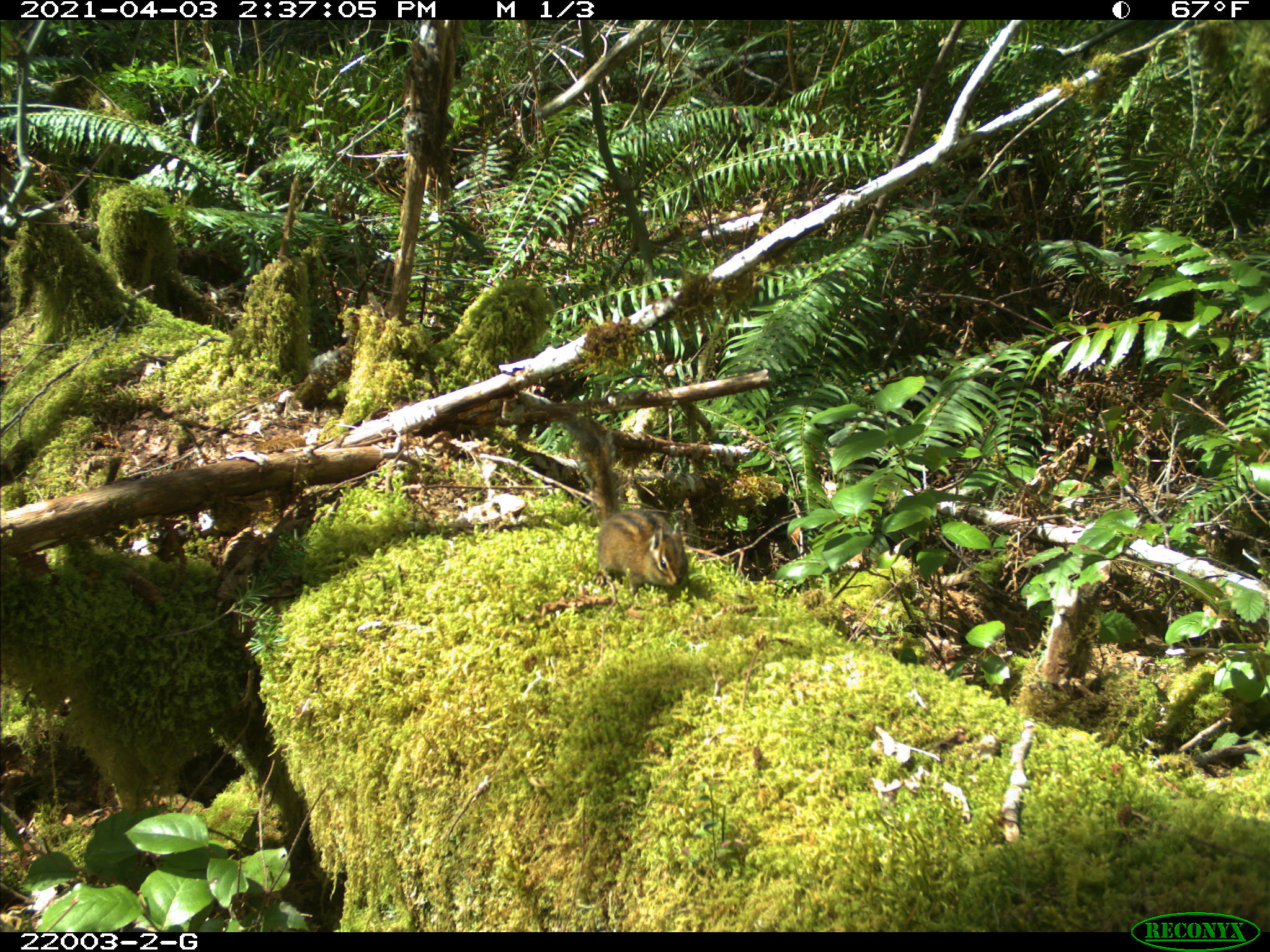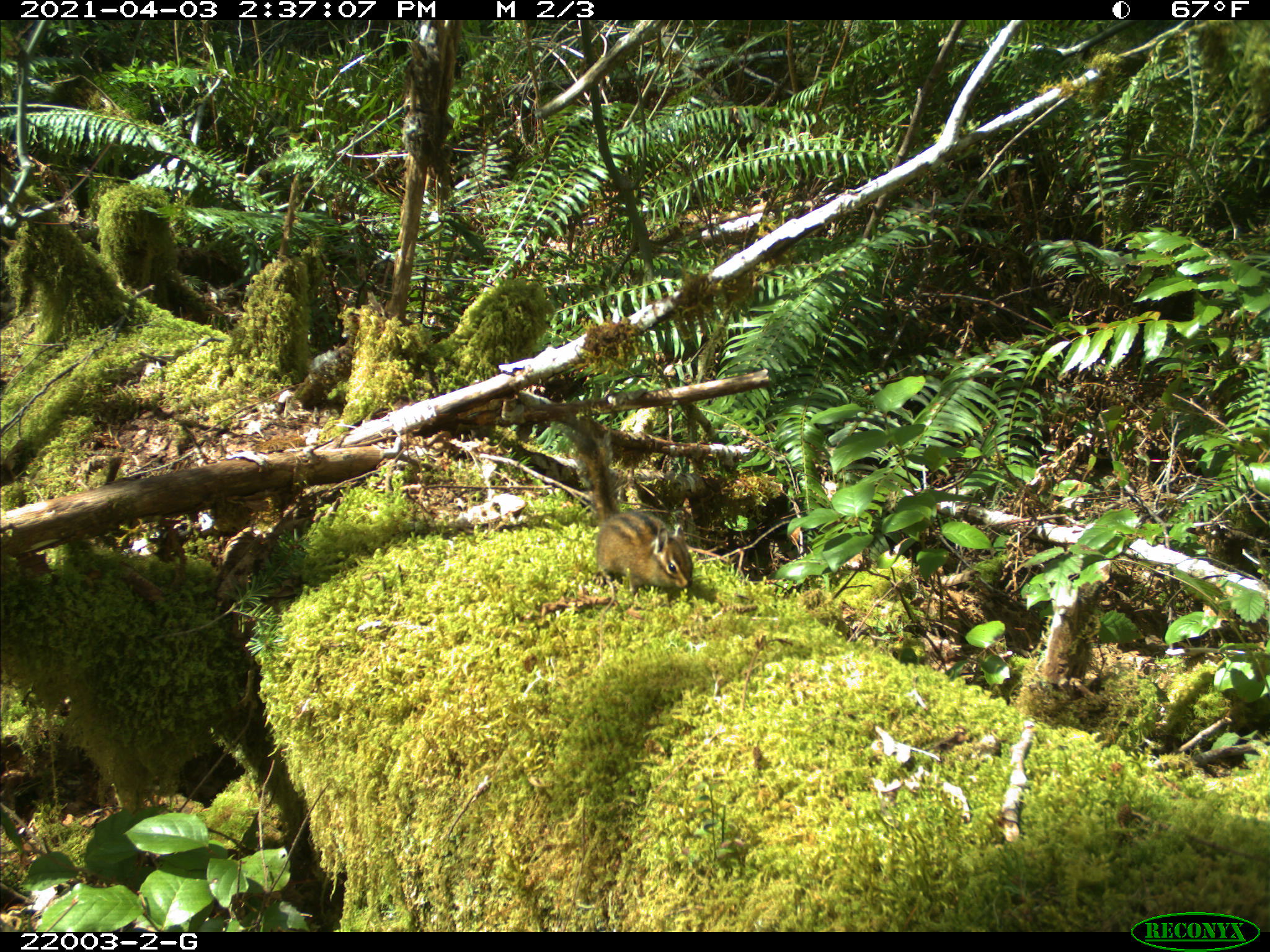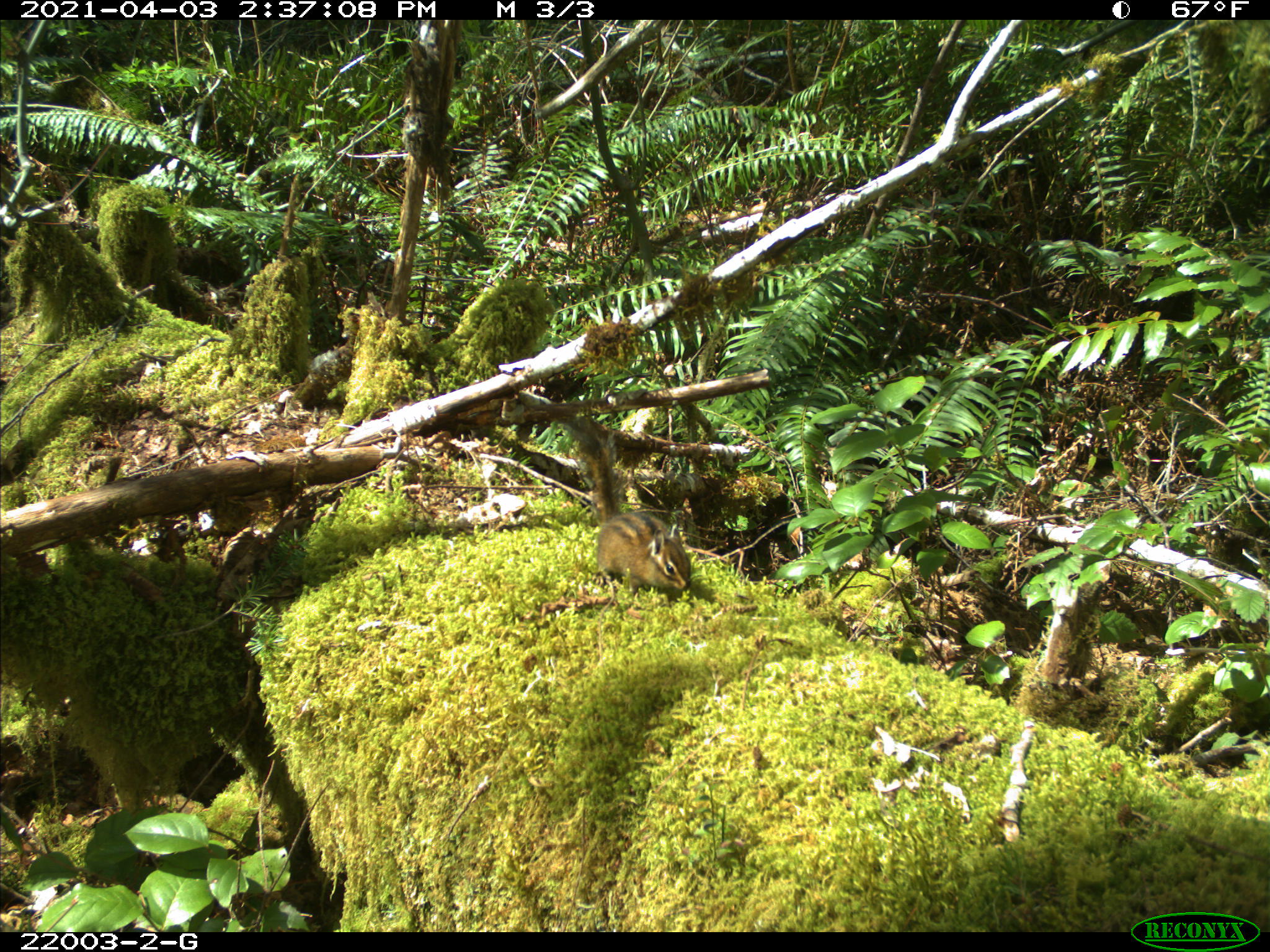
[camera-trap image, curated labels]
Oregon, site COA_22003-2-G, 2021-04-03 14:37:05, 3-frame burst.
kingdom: Animalia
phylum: Chordata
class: Mammalia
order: Rodentia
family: Sciuridae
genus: Neotamias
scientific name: Neotamias townsendii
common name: townsend's chipmunk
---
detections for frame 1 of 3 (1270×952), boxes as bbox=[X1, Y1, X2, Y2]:
townsend's chipmunk: bbox=[555, 411, 696, 592]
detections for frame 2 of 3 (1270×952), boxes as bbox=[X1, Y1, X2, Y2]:
townsend's chipmunk: bbox=[552, 412, 698, 599]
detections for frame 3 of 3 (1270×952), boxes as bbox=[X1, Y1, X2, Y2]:
townsend's chipmunk: bbox=[558, 409, 695, 595]